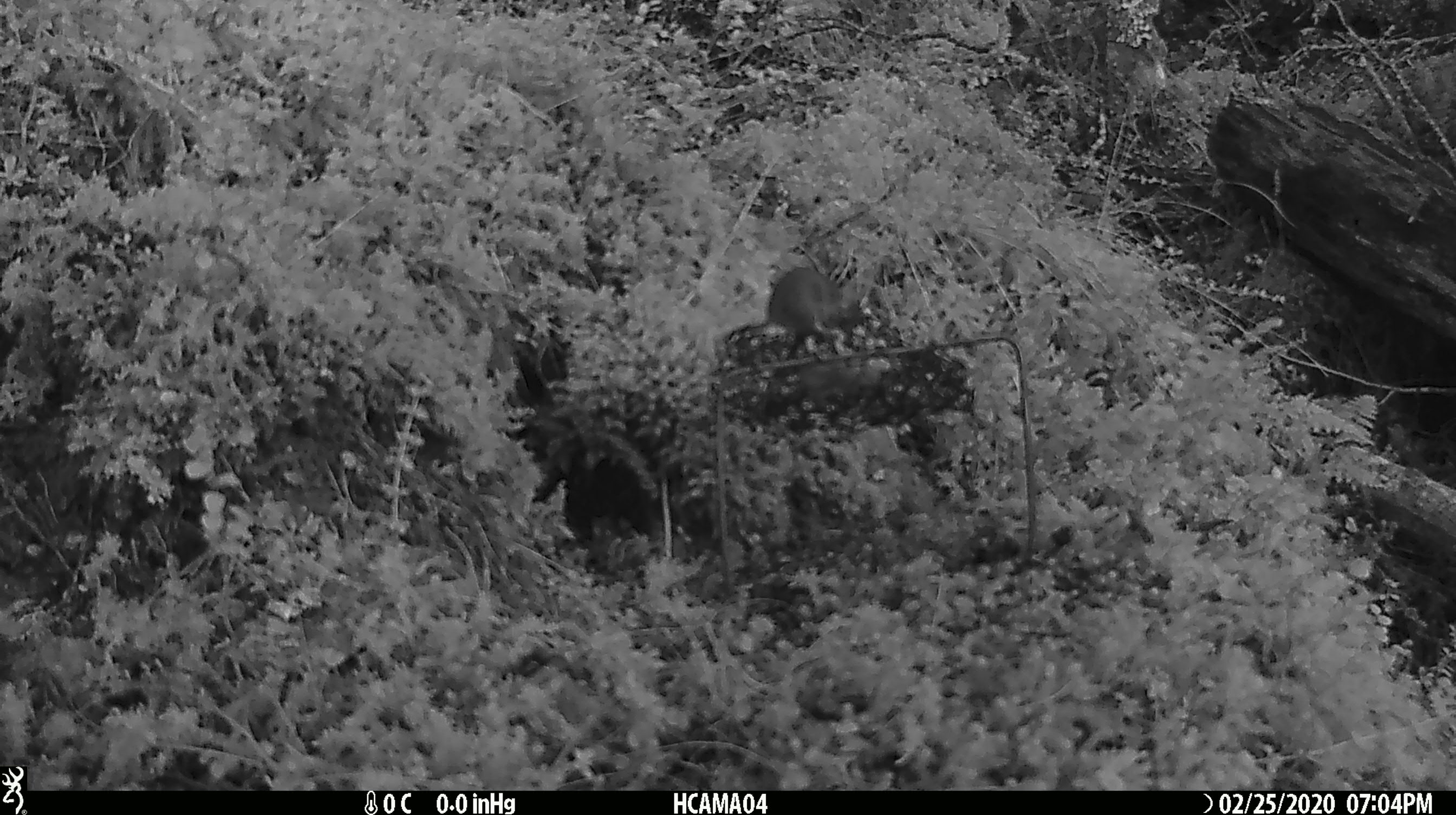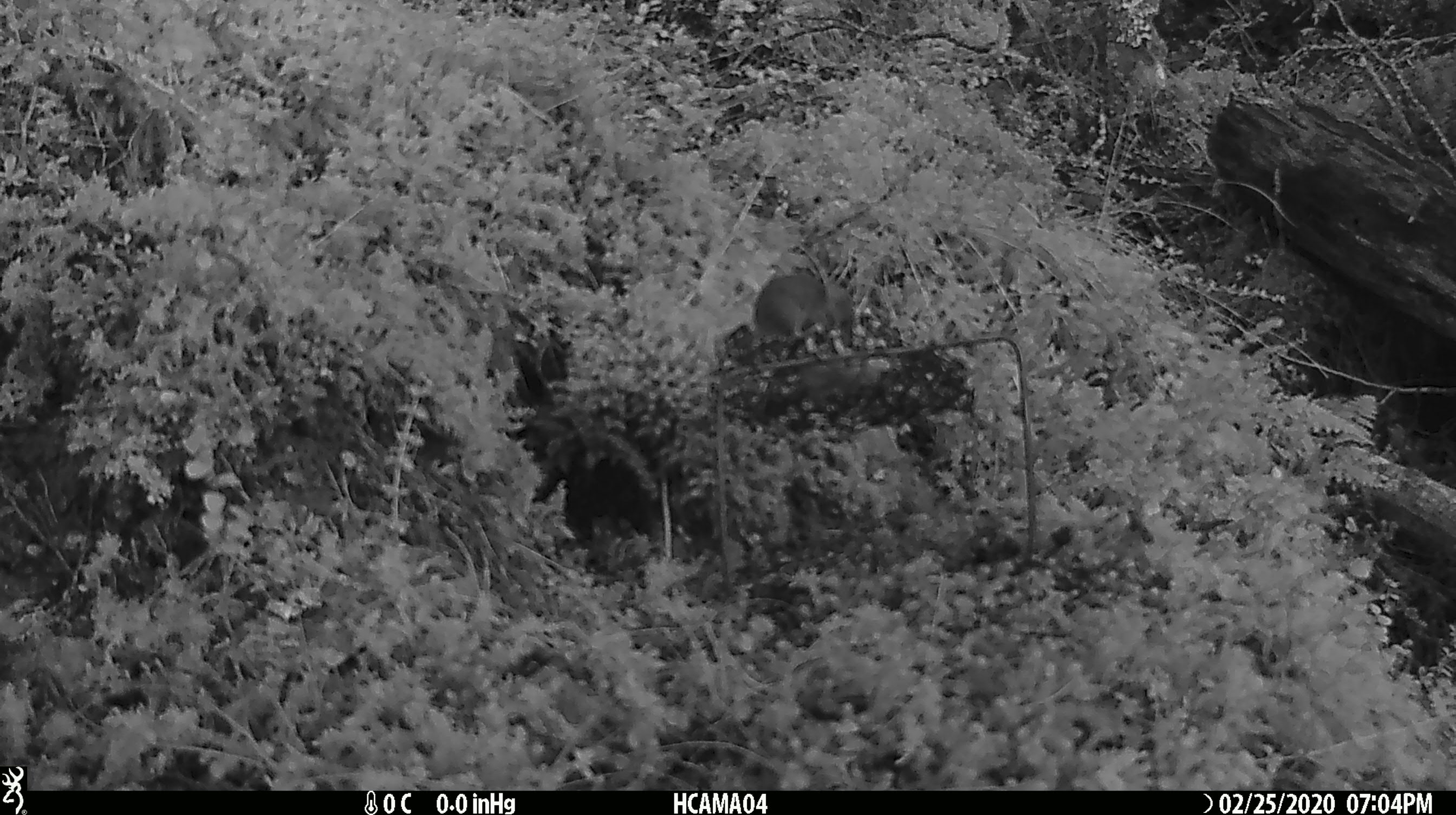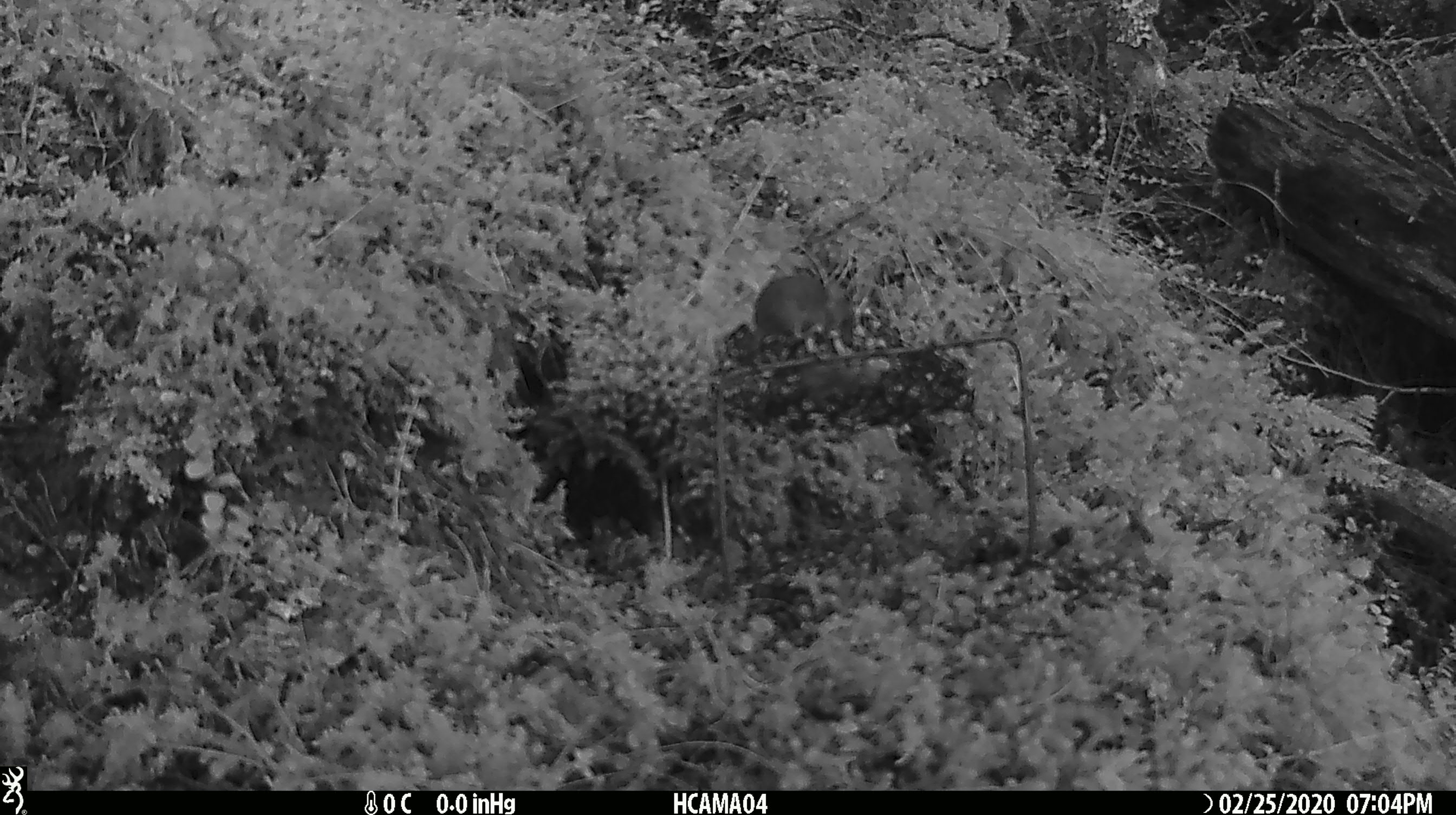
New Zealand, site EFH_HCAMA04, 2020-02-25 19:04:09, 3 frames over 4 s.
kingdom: Animalia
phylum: Chordata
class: Mammalia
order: Rodentia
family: Muridae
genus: Mus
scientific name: Mus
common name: mouse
Mouse (Mus).